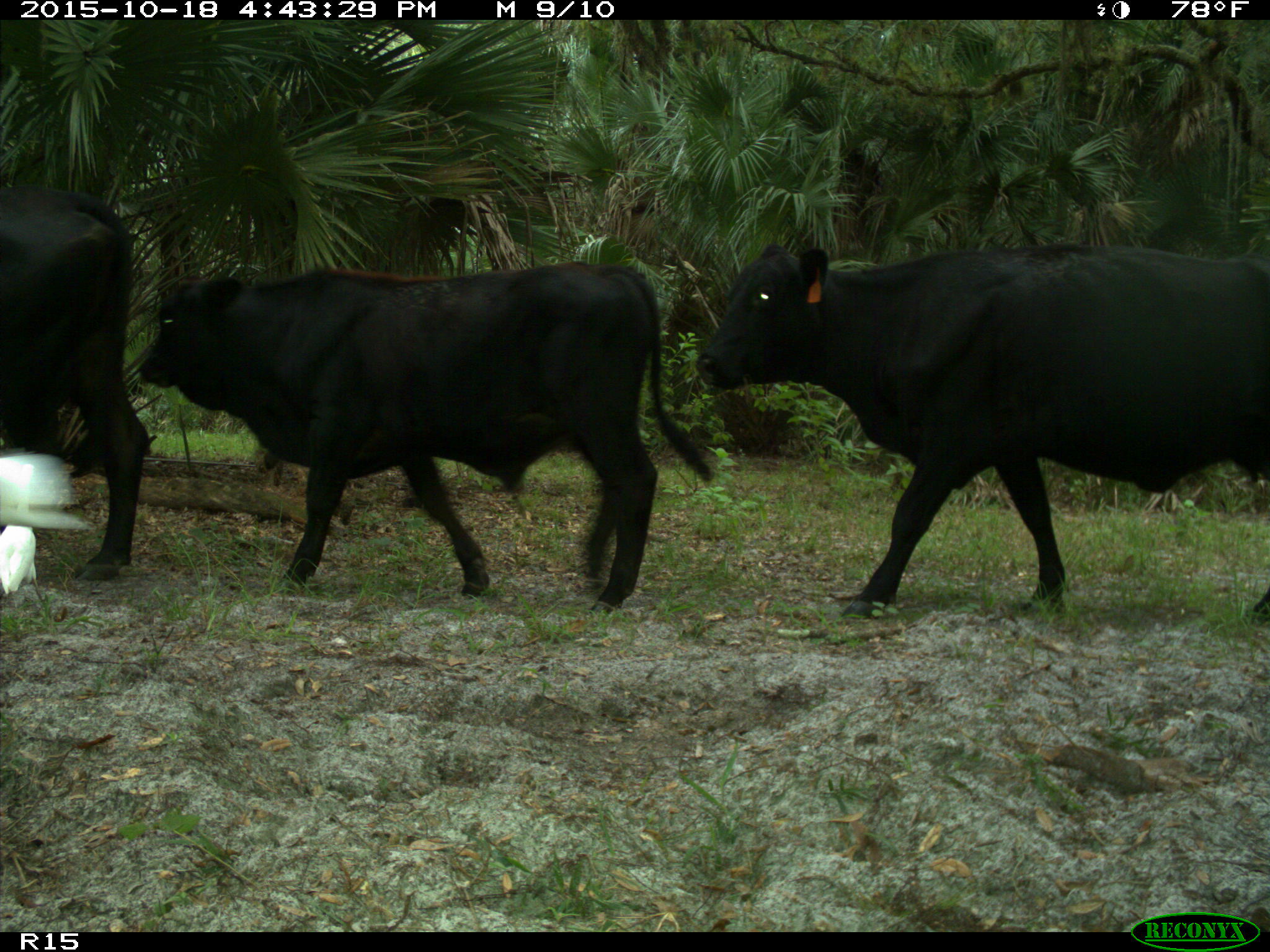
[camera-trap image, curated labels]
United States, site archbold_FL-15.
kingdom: Animalia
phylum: Chordata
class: Mammalia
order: Artiodactyla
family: Bovidae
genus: Bos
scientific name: Bos taurus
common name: domestic cow